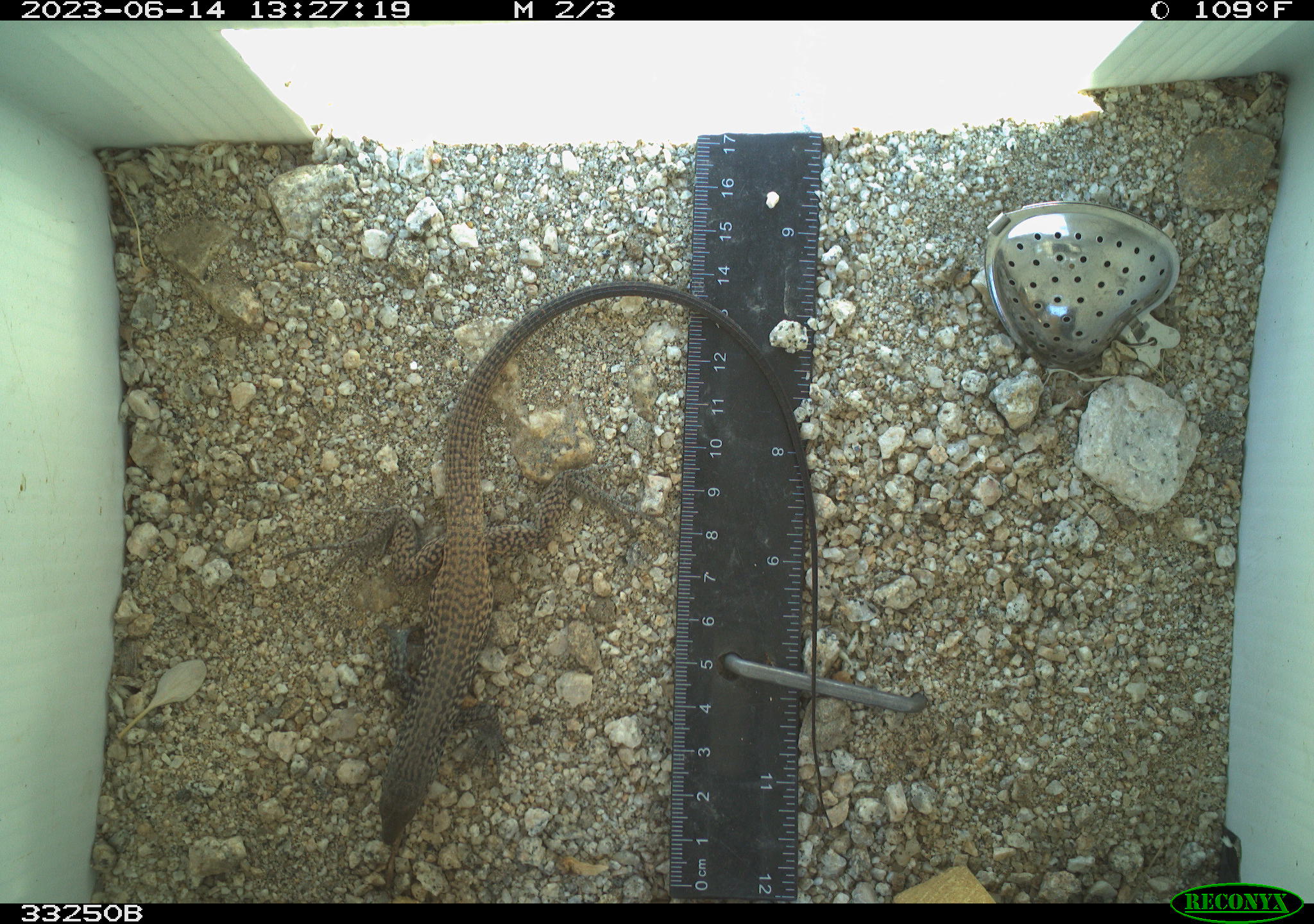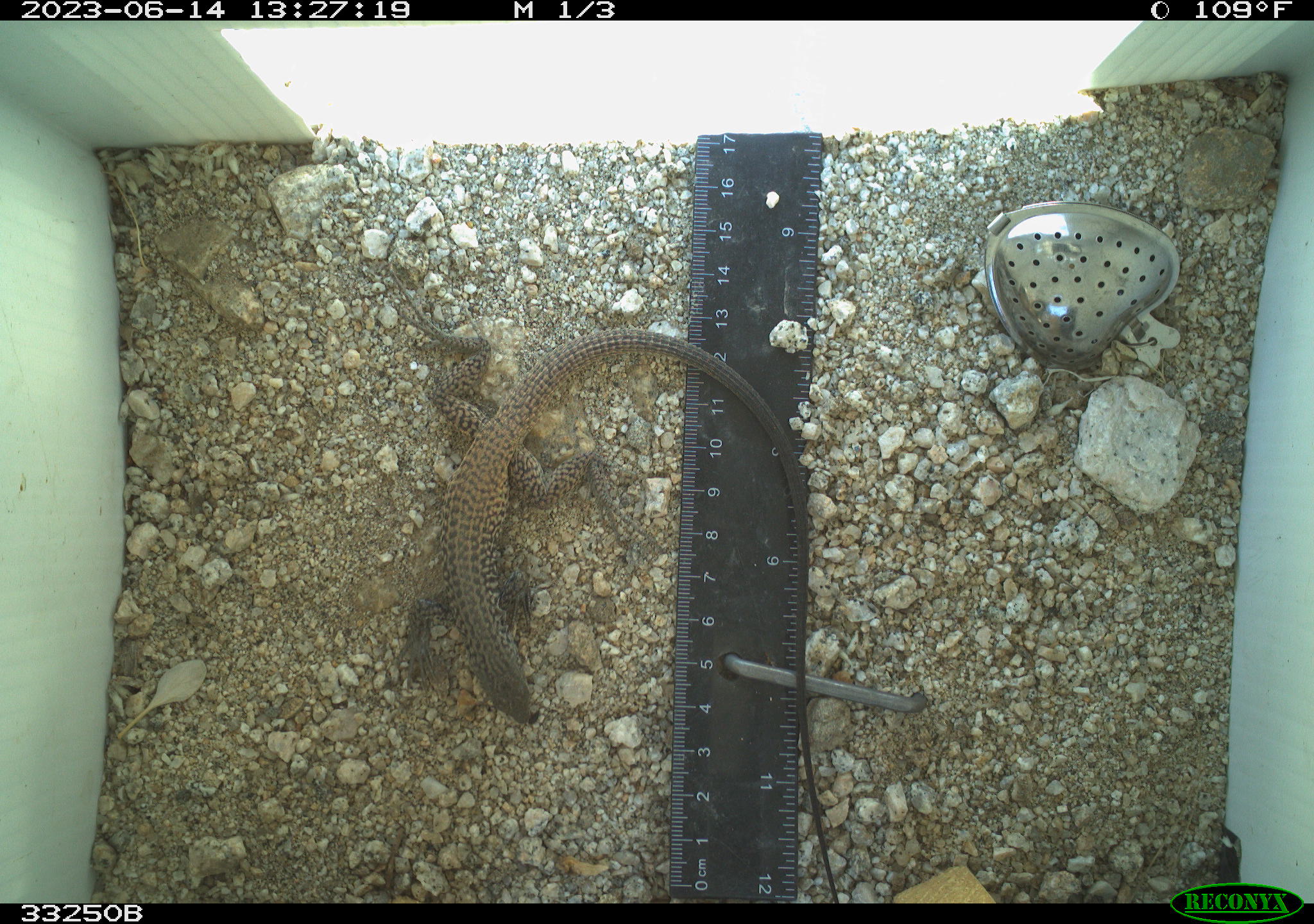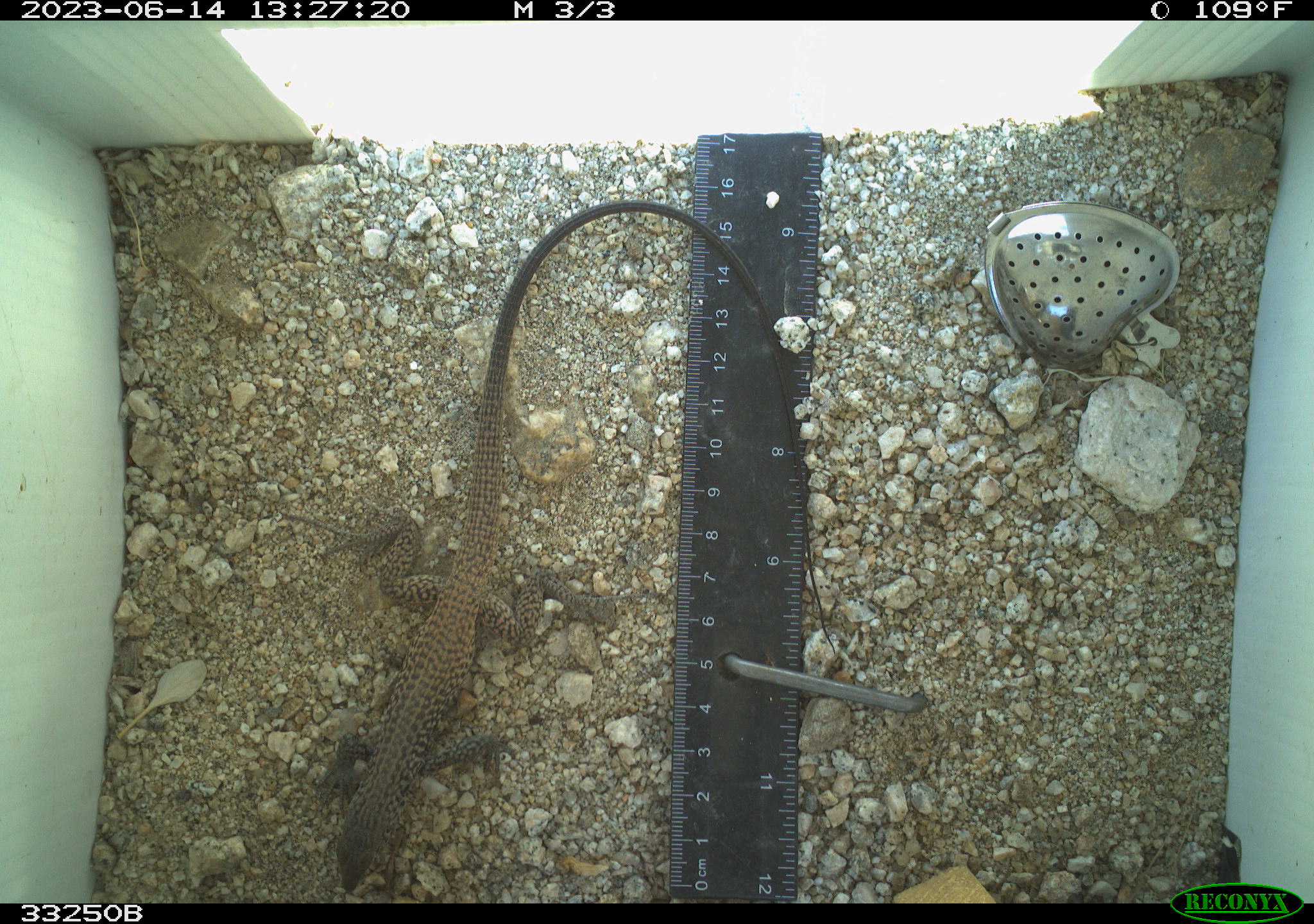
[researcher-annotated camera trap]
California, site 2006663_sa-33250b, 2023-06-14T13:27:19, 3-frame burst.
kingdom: Animalia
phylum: Chordata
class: Reptilia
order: Squamata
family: Teiidae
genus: Aspidoscelis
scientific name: Aspidoscelis tigris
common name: western whiptail